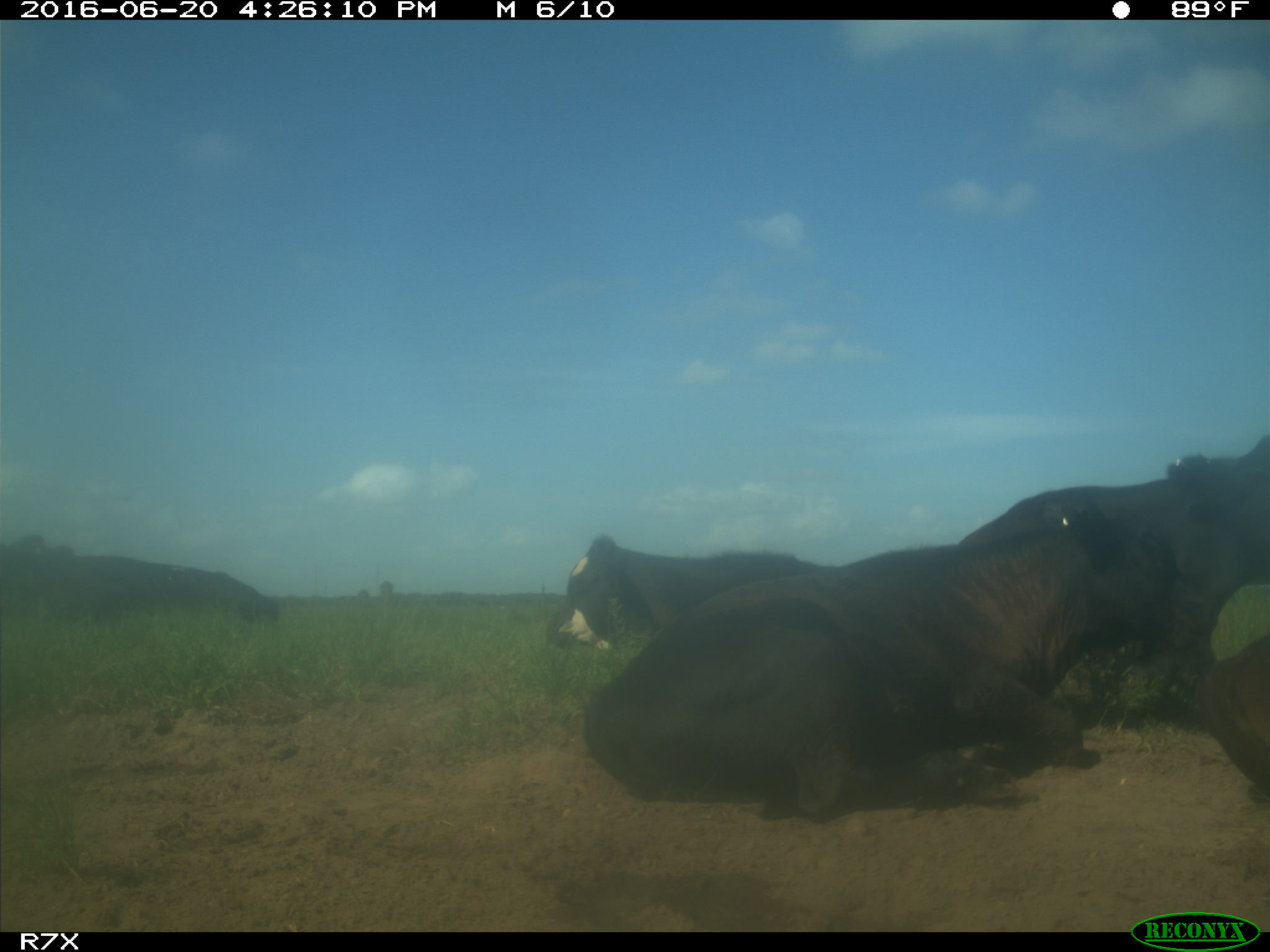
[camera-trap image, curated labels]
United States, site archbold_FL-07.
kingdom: Animalia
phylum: Chordata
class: Mammalia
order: Artiodactyla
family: Bovidae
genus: Bos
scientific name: Bos taurus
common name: domestic cow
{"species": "Bos taurus (domestic cow)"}